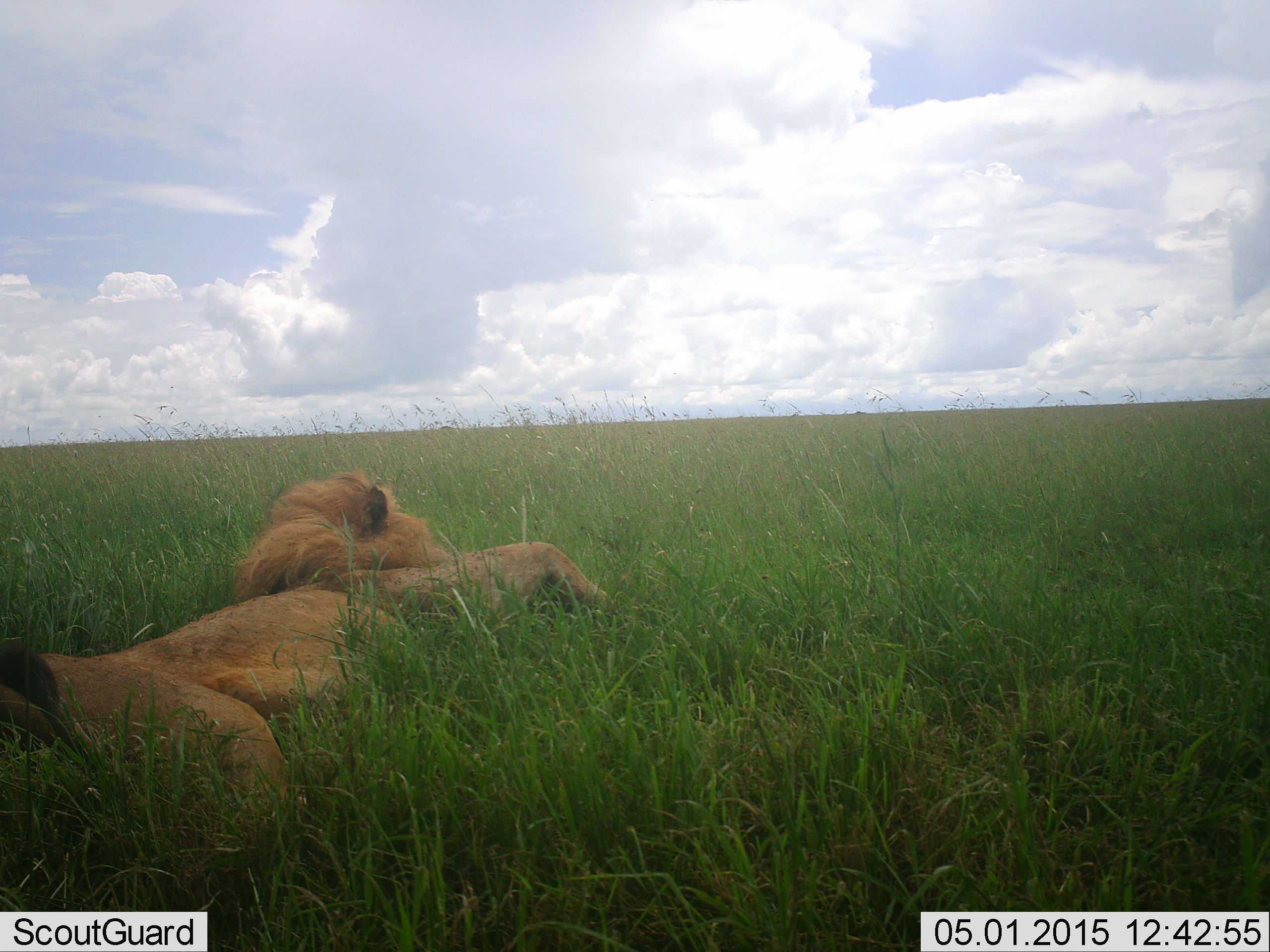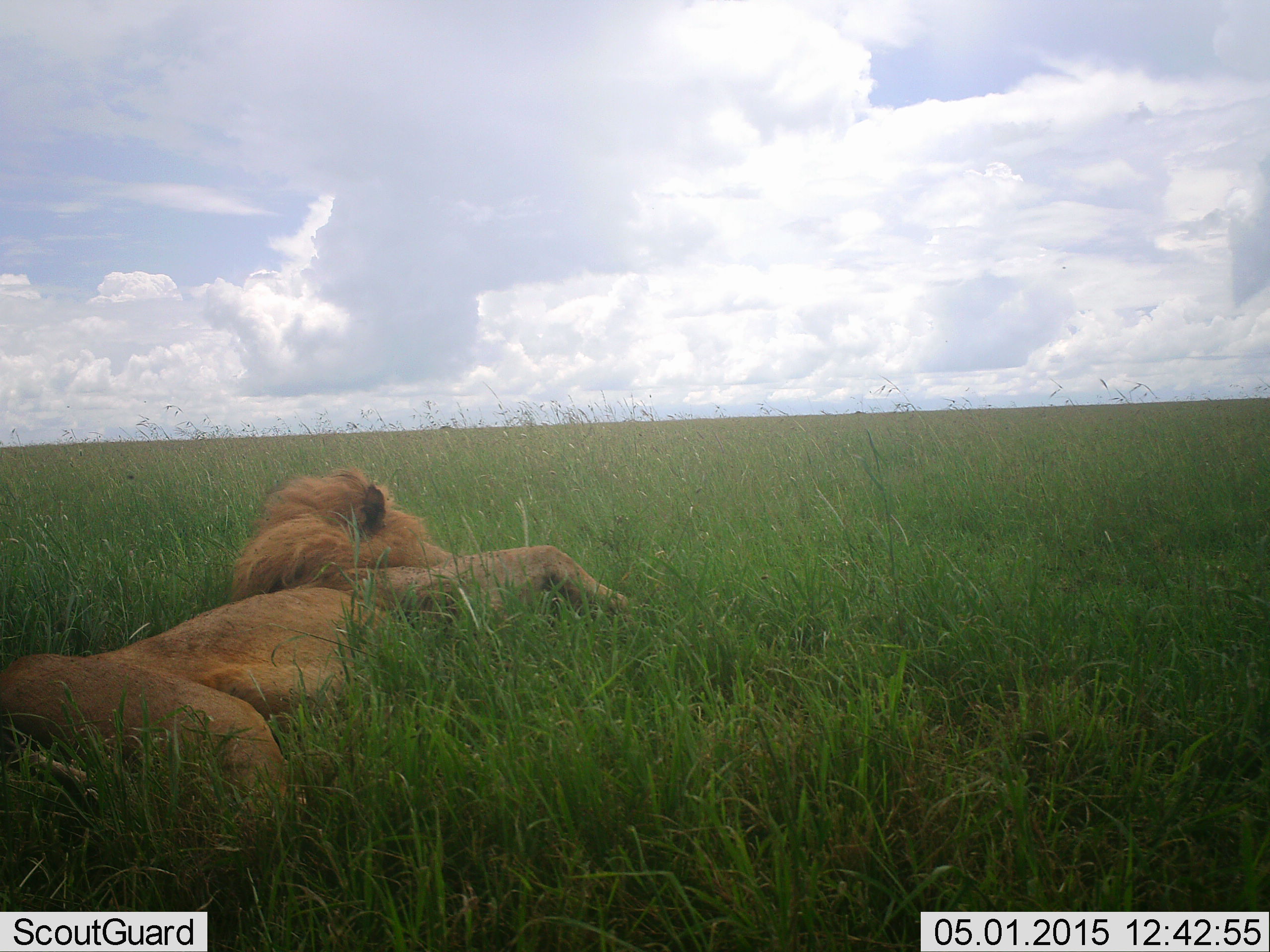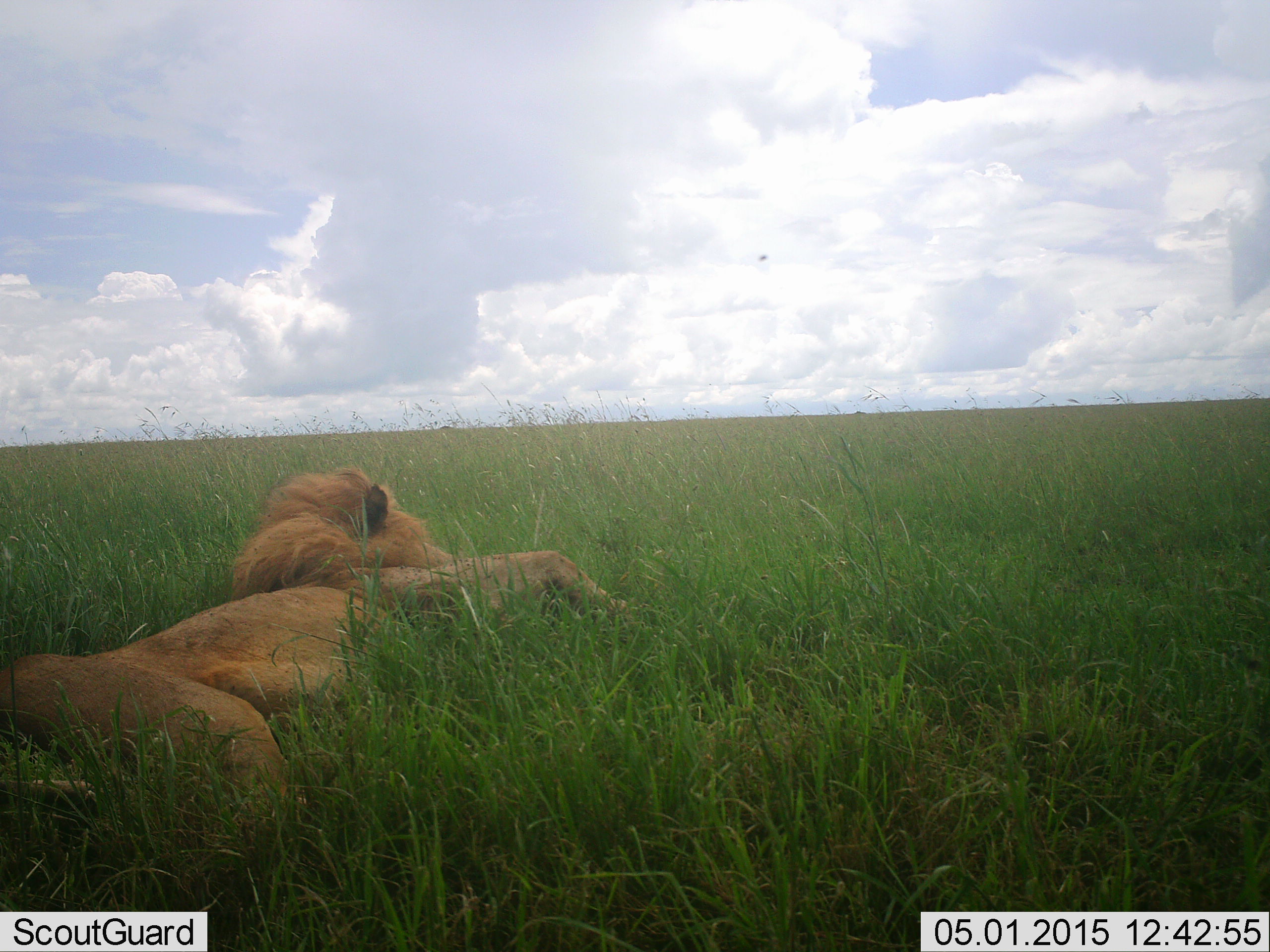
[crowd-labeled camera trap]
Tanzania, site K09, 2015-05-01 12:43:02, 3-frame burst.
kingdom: Animalia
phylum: Chordata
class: Mammalia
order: Carnivora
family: Felidae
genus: Panthera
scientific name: Panthera leo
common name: lion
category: lionmale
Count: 1.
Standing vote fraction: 0%.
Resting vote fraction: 100%.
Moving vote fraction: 0%.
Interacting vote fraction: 0%.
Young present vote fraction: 0%.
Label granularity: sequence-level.